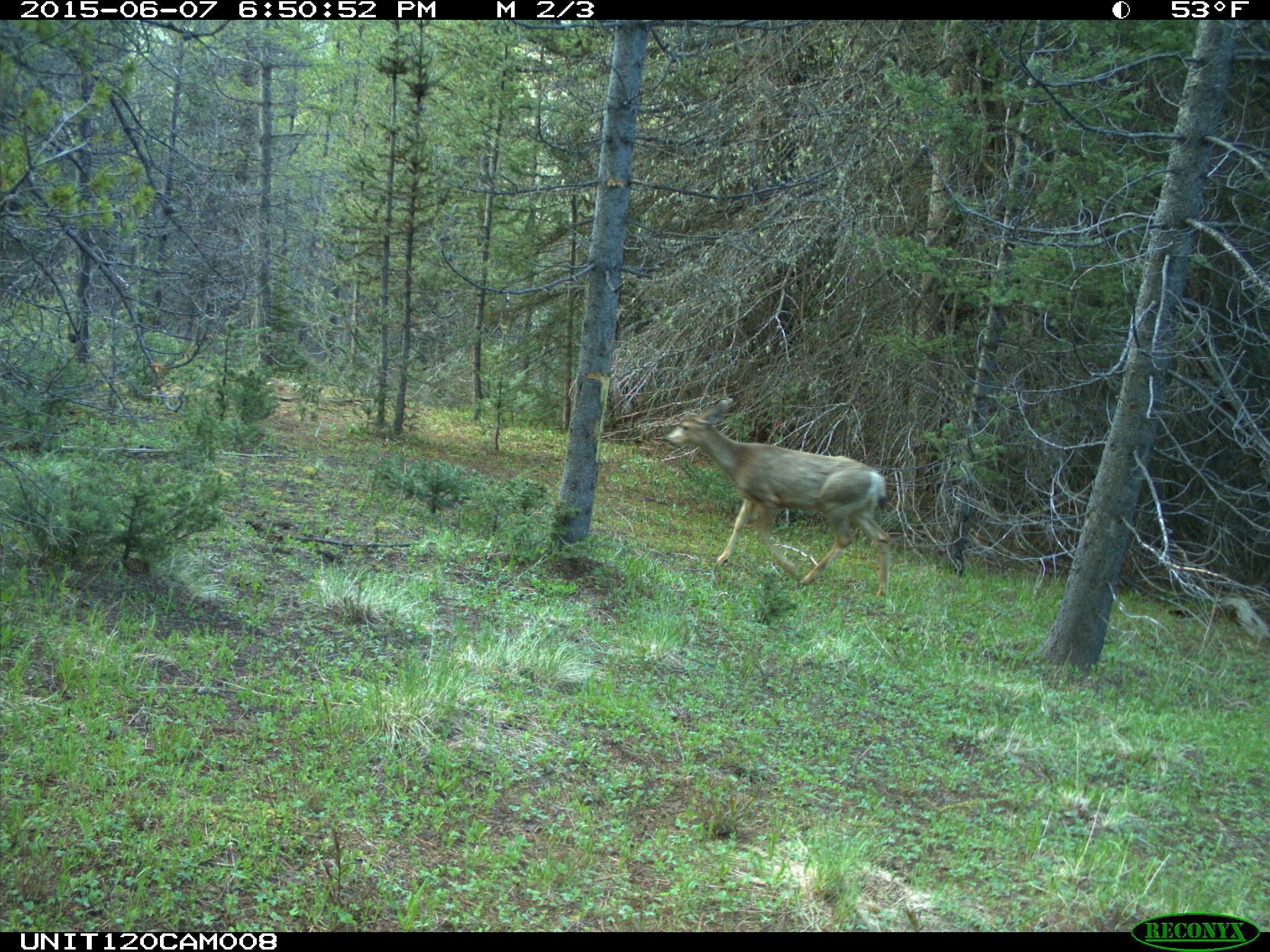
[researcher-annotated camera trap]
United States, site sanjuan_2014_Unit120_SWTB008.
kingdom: Animalia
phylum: Chordata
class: Mammalia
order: Artiodactyla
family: Cervidae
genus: Odocoileus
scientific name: Odocoileus hemionus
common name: mule deer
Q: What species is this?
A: Odocoileus hemionus (mule deer).